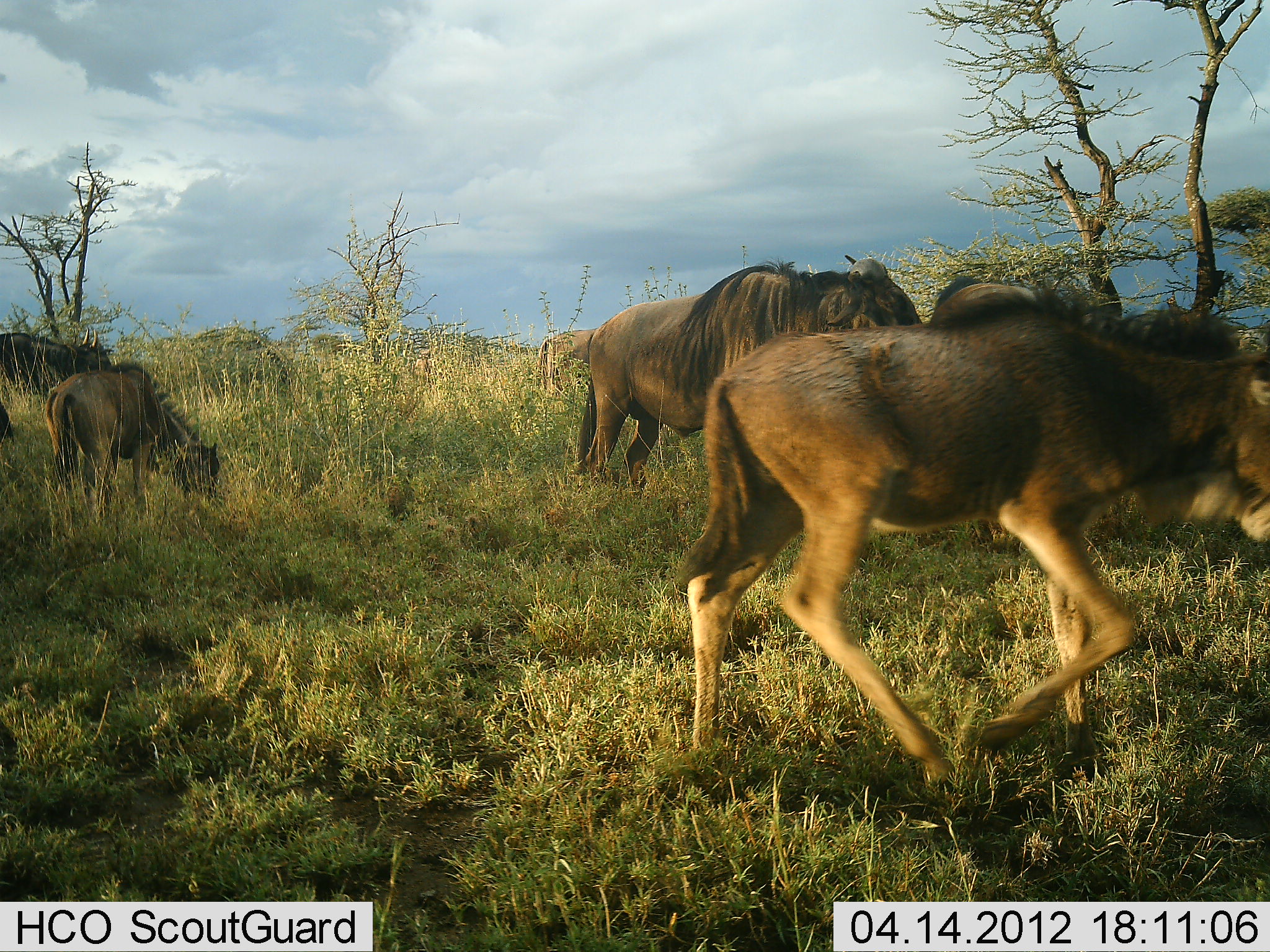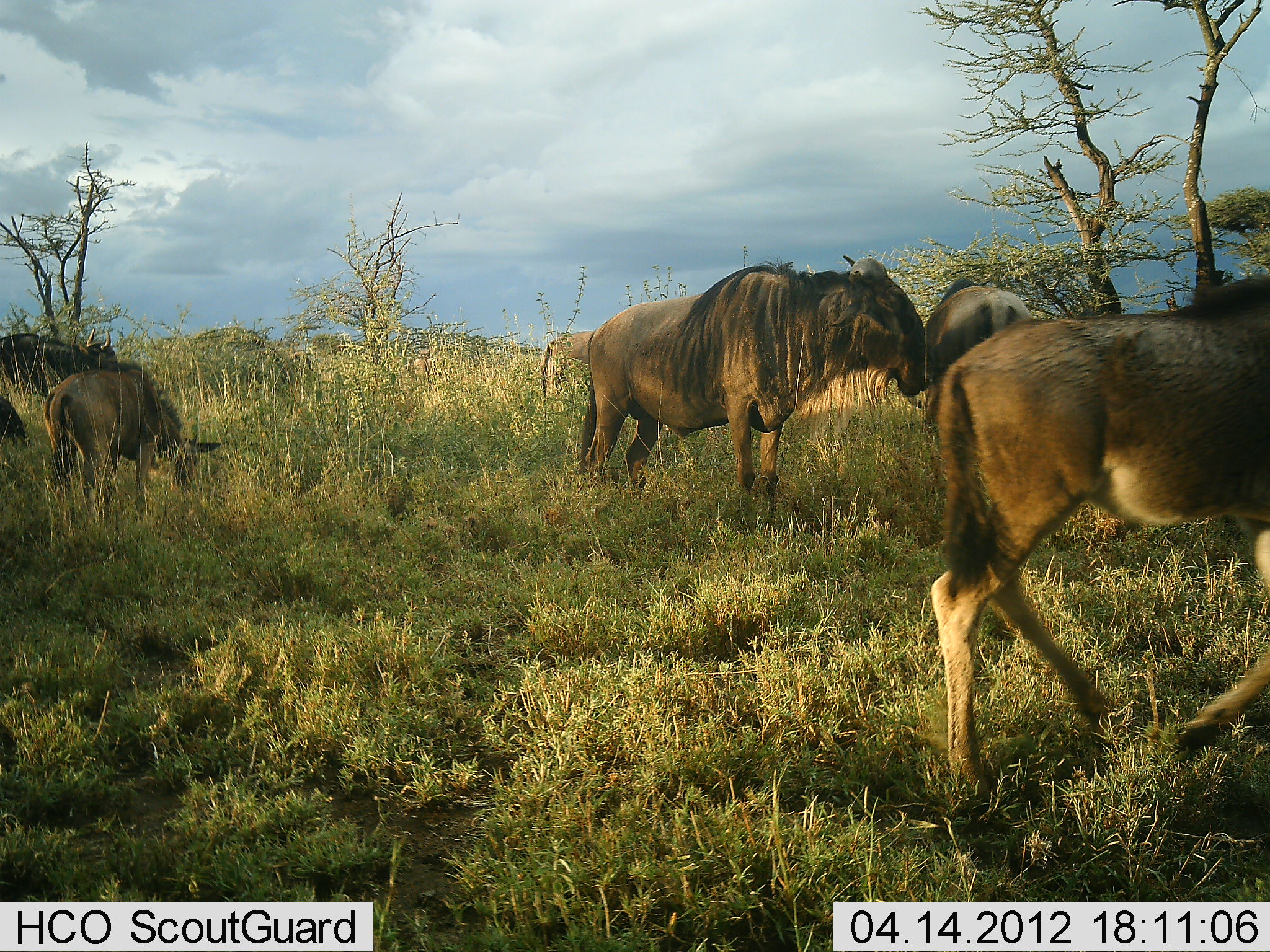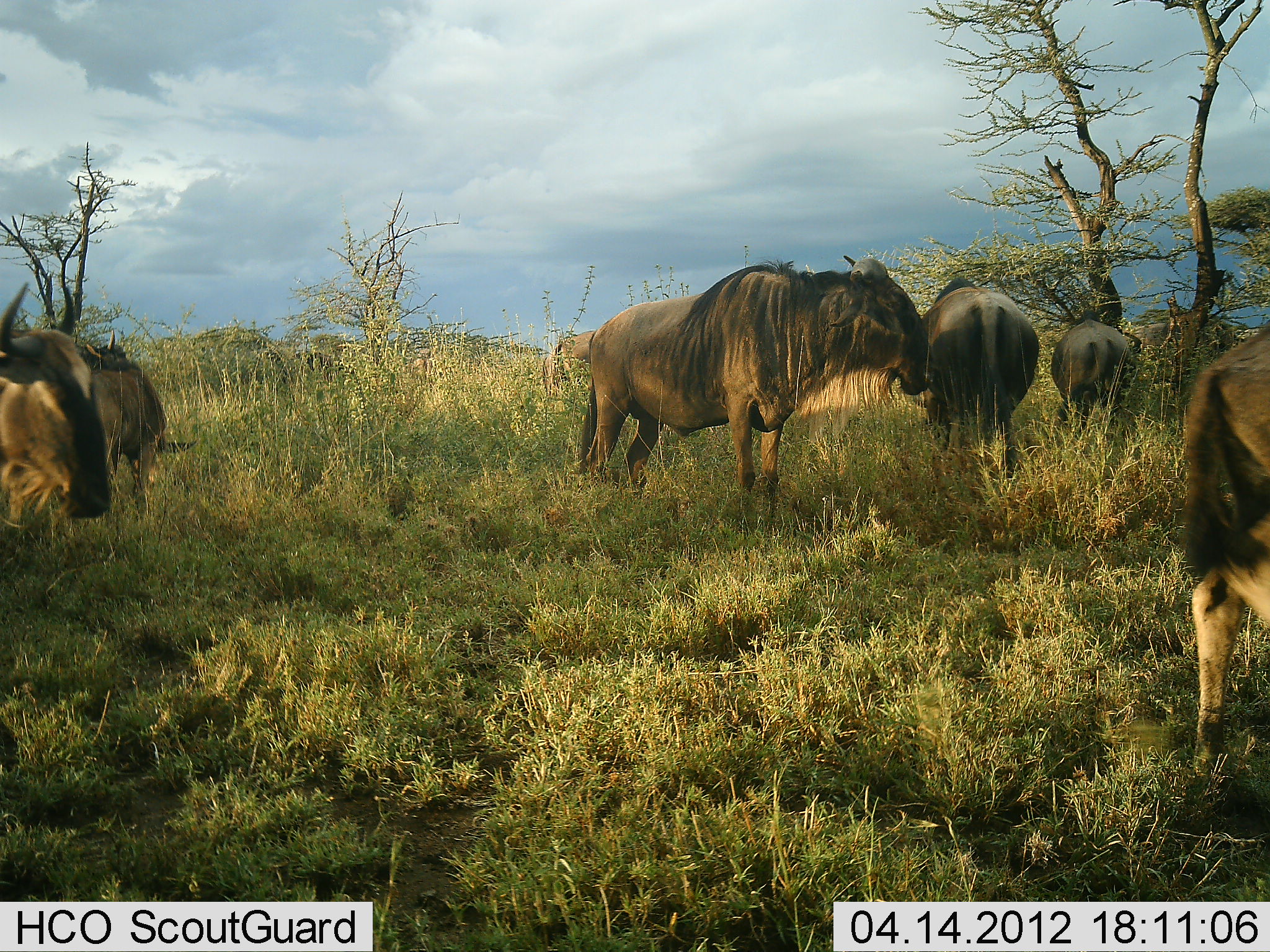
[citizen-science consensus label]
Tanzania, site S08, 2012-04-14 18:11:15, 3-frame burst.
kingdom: Animalia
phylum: Chordata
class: Mammalia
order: Artiodactyla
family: Bovidae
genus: Connochaetes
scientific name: Connochaetes taurinus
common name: blue wildebeest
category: wildebeest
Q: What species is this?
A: Wildebeest (blue wildebeest) (Connochaetes taurinus).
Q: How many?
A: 7.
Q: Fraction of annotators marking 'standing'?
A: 64%.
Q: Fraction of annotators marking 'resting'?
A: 0%.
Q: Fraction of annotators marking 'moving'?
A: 68%.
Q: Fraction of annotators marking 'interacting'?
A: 4%.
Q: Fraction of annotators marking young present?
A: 52%.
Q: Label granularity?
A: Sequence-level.